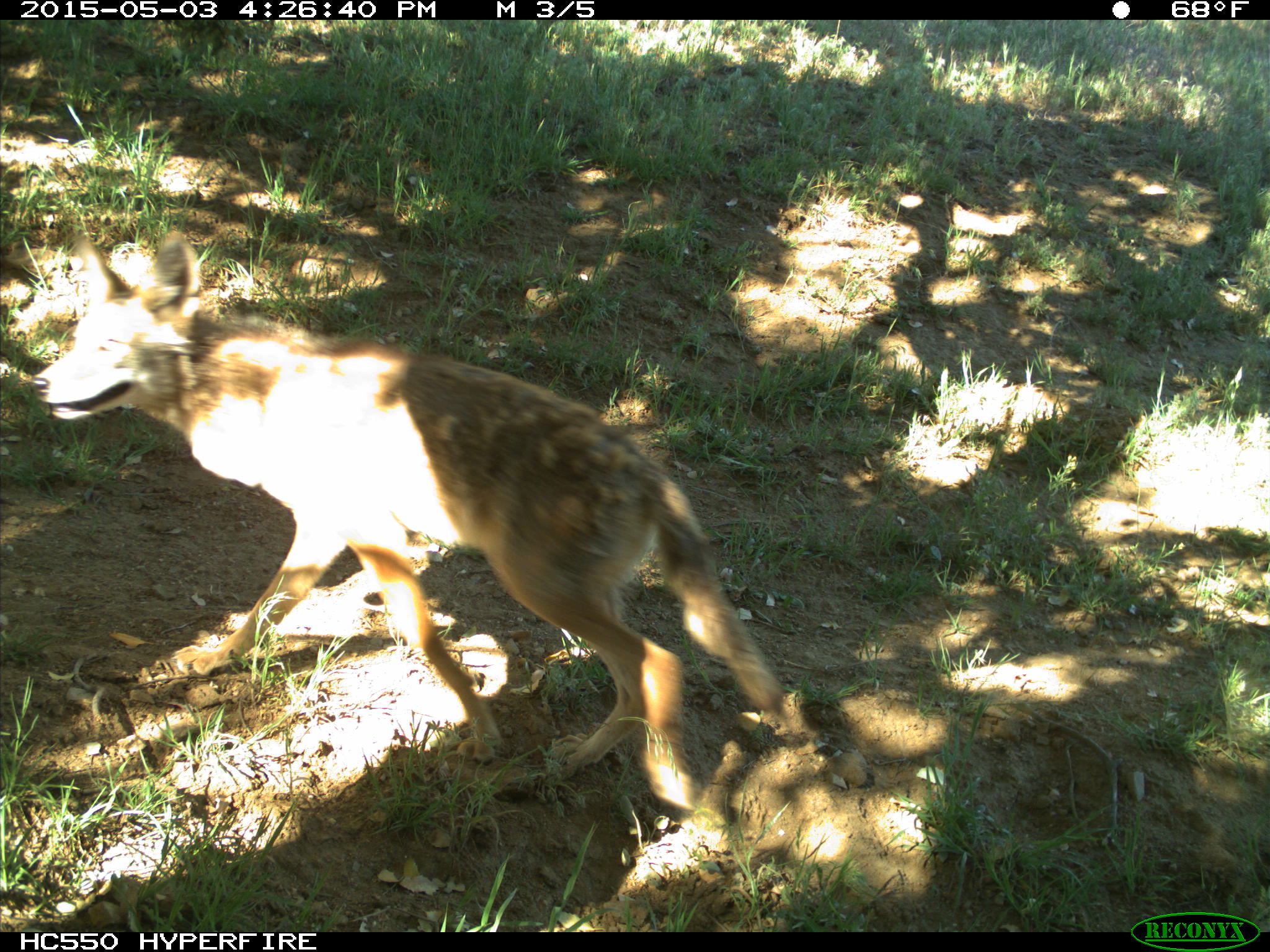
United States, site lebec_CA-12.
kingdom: Animalia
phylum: Chordata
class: Mammalia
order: Carnivora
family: Canidae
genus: Canis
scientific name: Canis latrans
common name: coyote